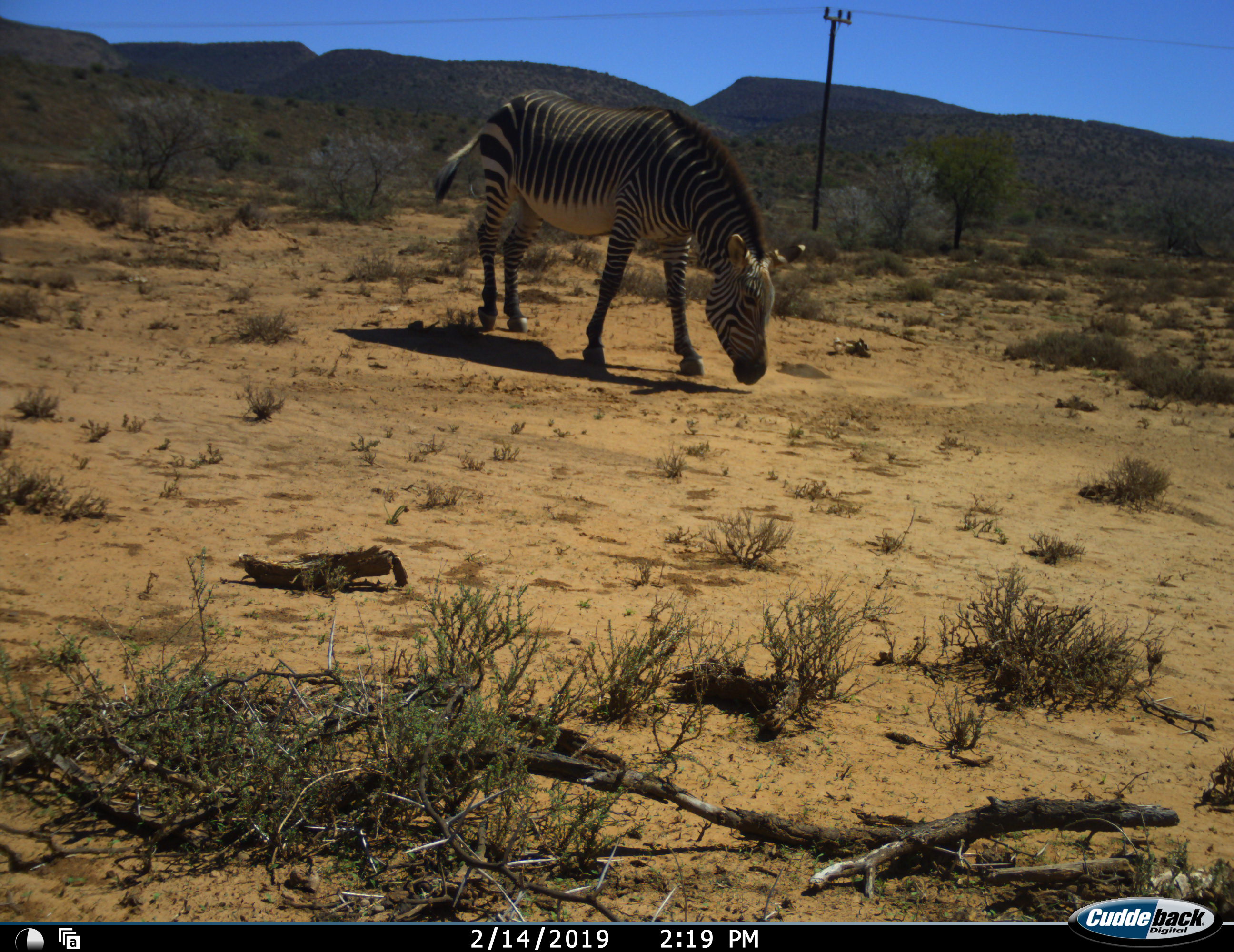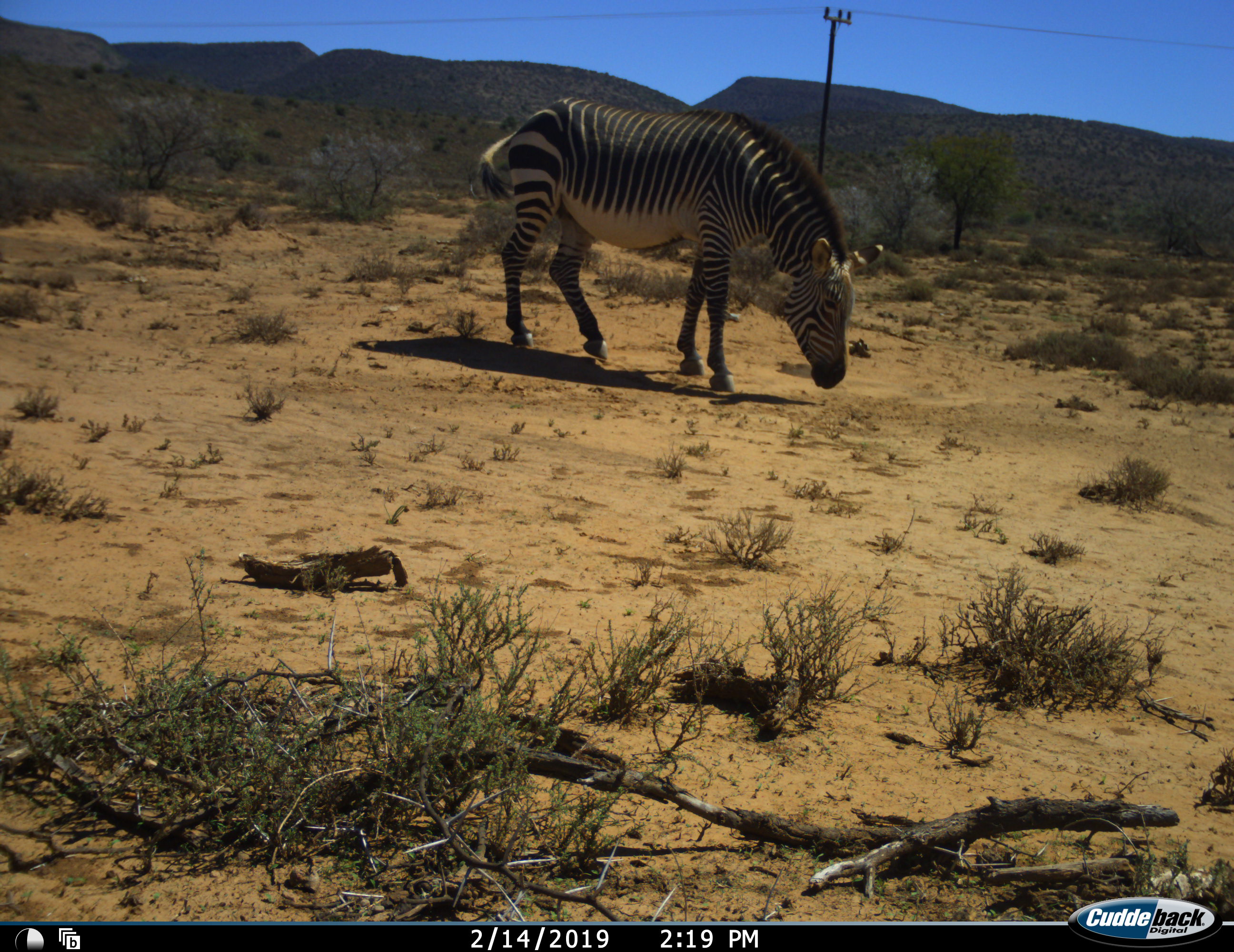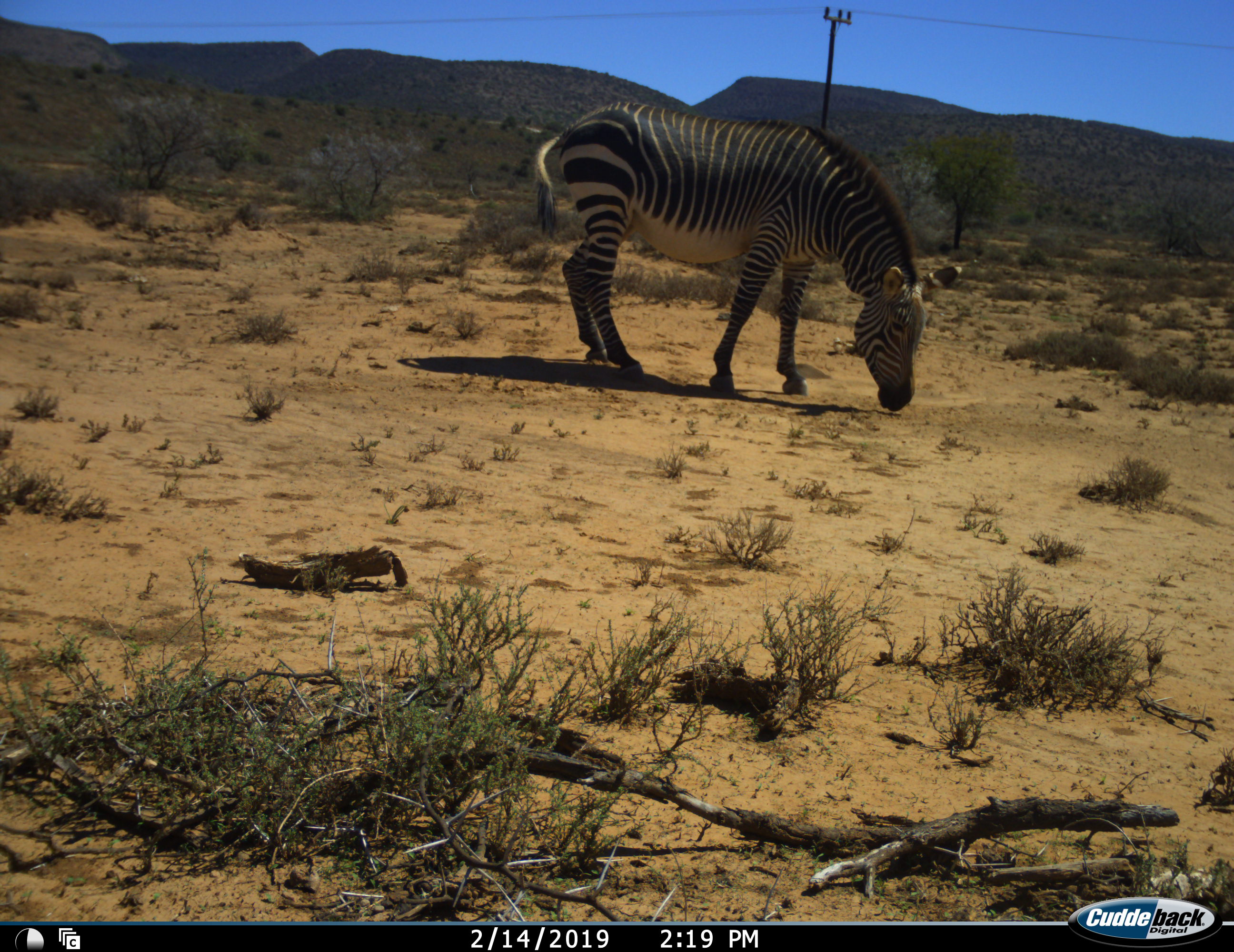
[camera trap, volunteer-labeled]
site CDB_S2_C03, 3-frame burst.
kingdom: Animalia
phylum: Chordata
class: Mammalia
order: Perissodactyla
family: Equidae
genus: Equus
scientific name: Equus zebra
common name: mountain zebra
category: zebramountain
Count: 1.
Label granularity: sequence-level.